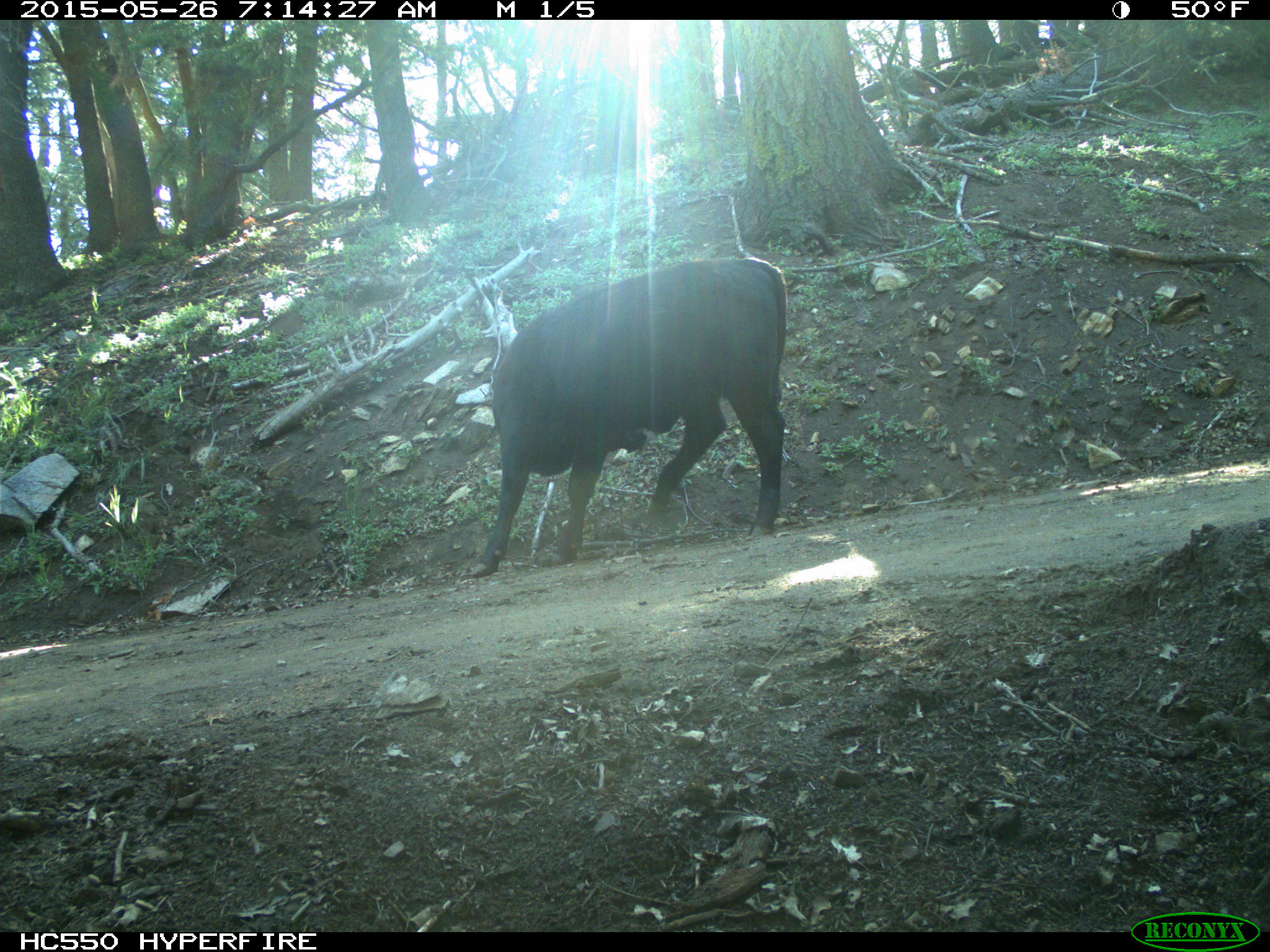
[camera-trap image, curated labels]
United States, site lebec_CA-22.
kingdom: Animalia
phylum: Chordata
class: Mammalia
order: Artiodactyla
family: Bovidae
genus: Bos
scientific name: Bos taurus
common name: domestic cow